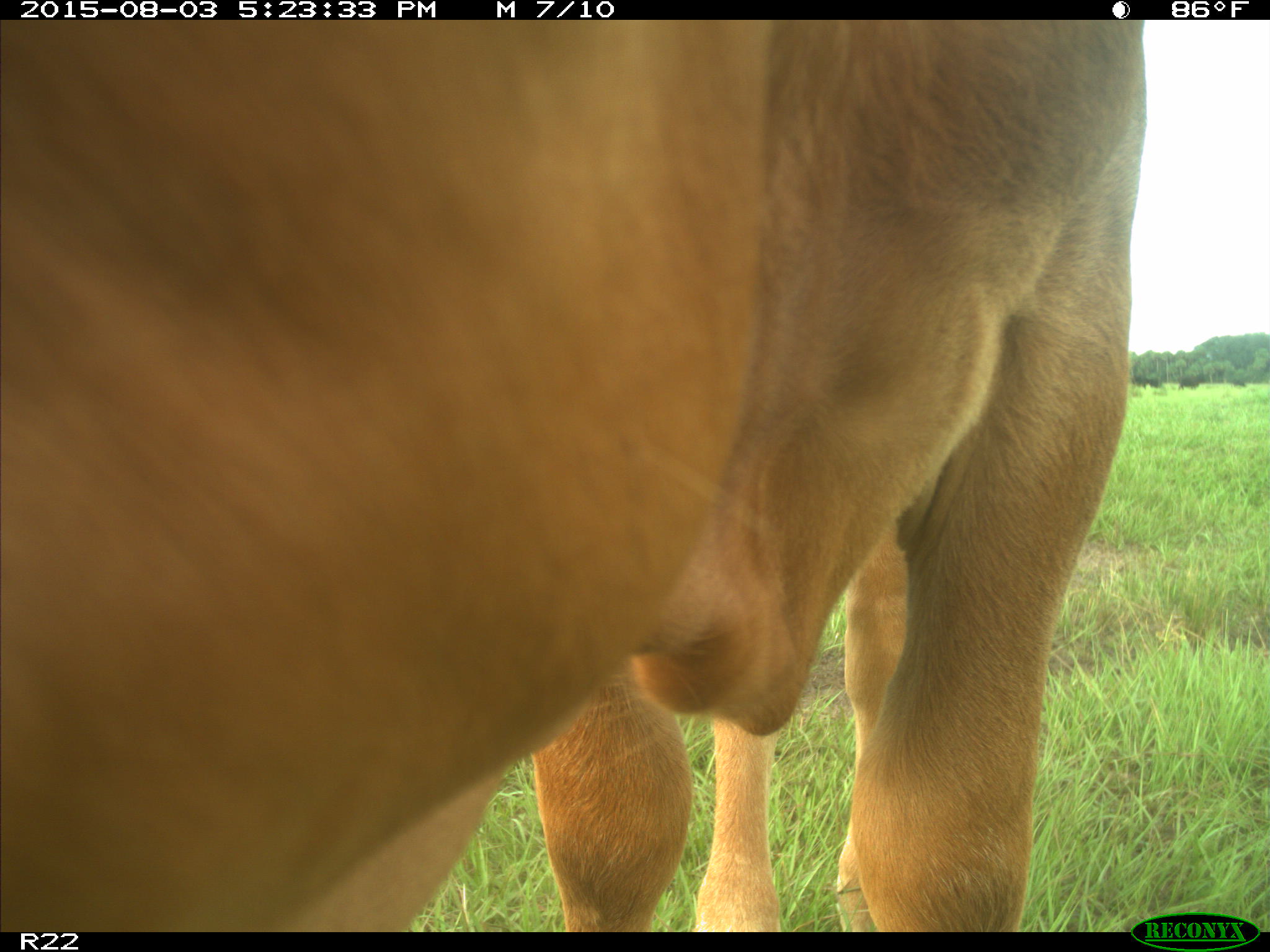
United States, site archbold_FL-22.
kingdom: Animalia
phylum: Chordata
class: Mammalia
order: Artiodactyla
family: Bovidae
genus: Bos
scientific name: Bos taurus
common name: domestic cow